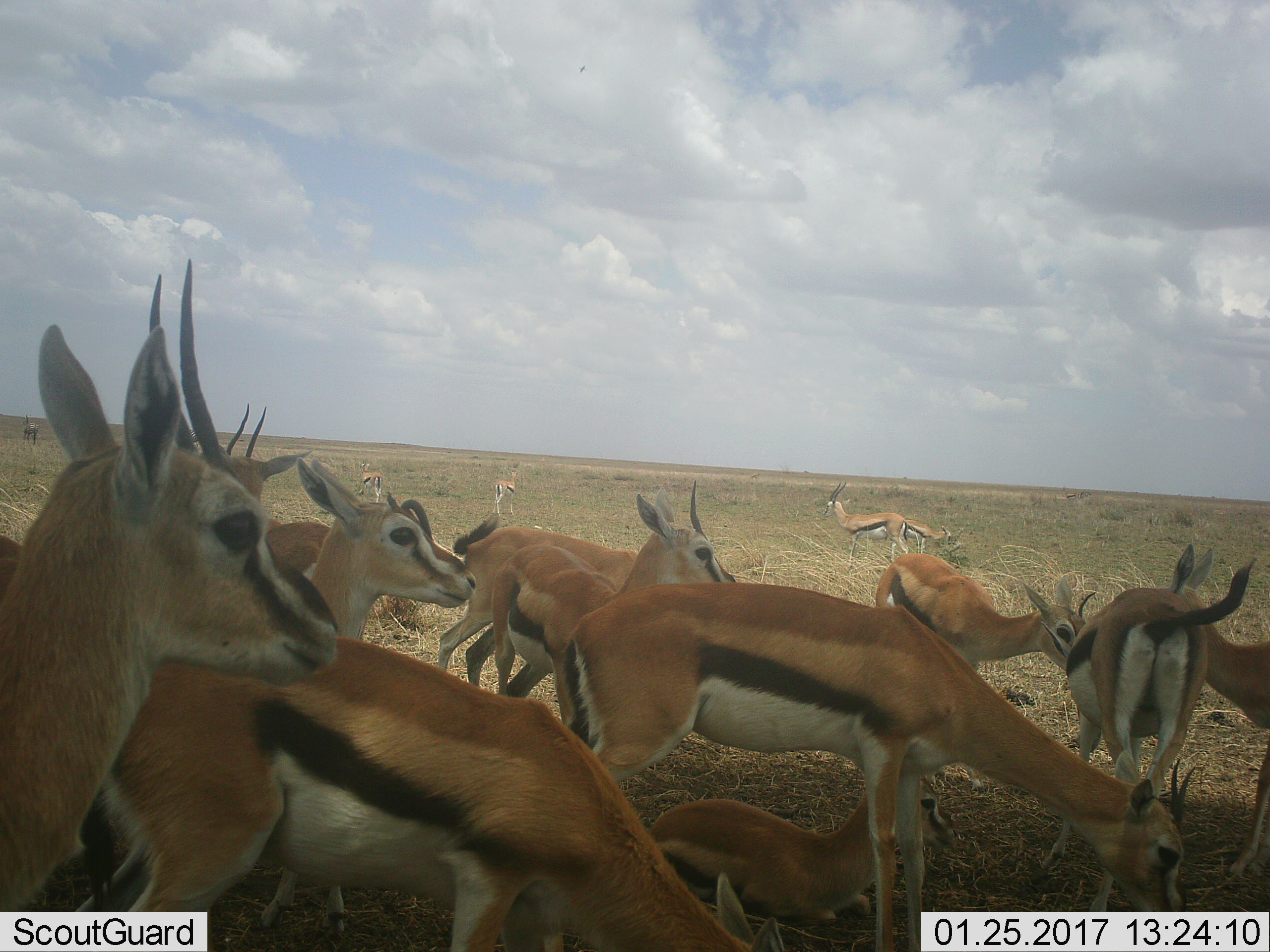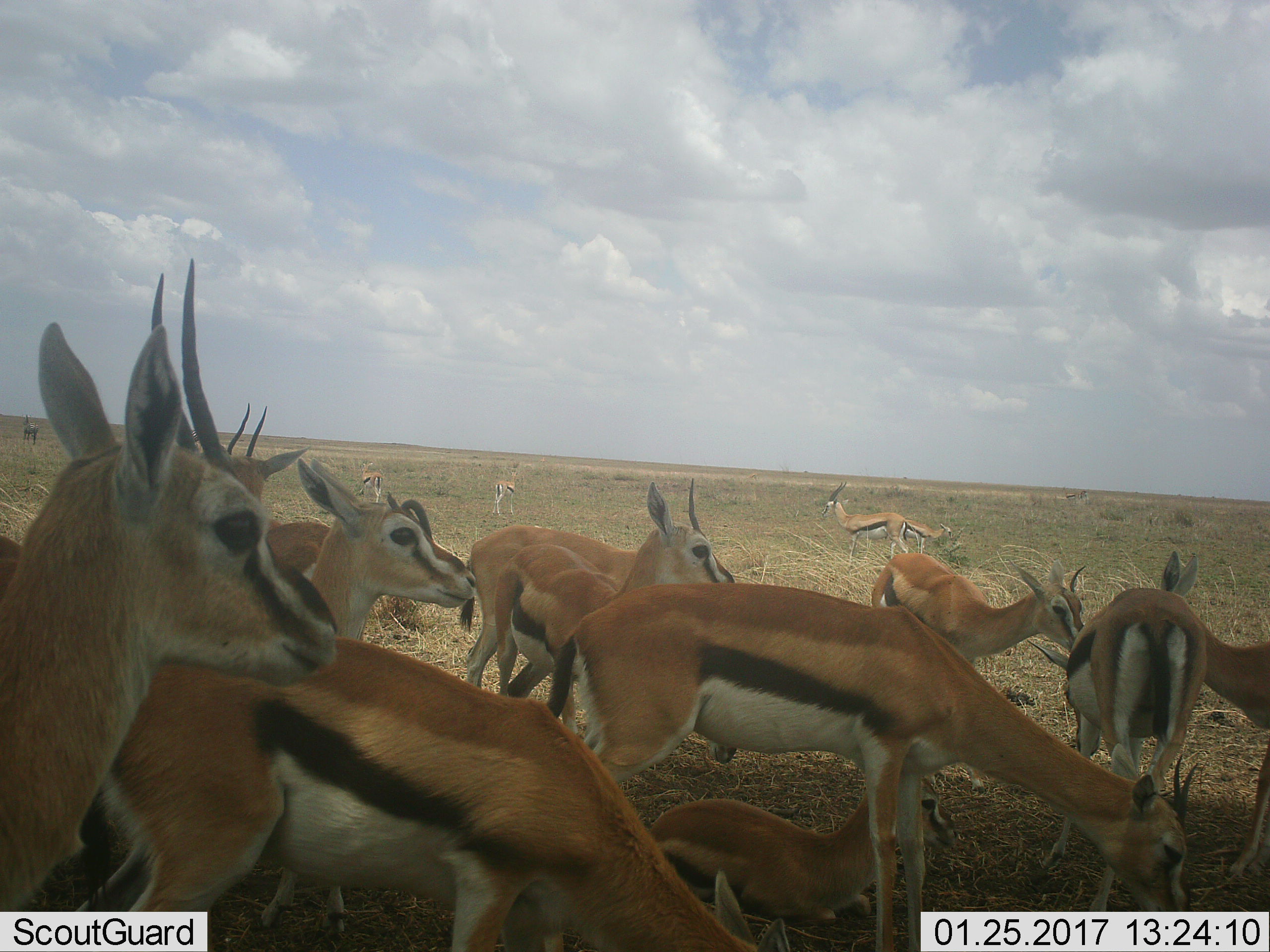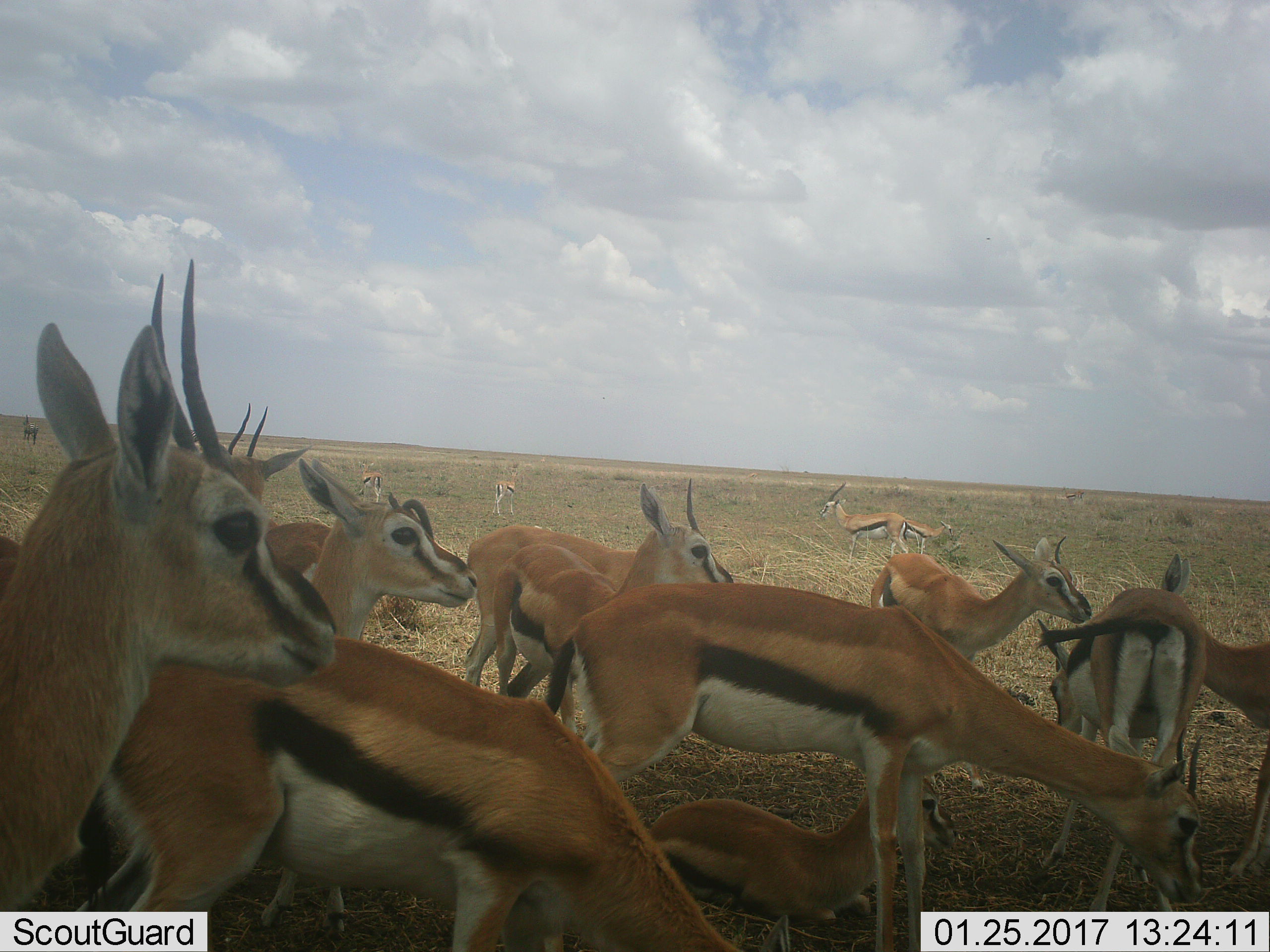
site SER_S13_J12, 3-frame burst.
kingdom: Animalia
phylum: Chordata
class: Mammalia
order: Artiodactyla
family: Bovidae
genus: Eudorcas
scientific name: Eudorcas thomsonii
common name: thomson's gazelle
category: gazellethomsons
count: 11-50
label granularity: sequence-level